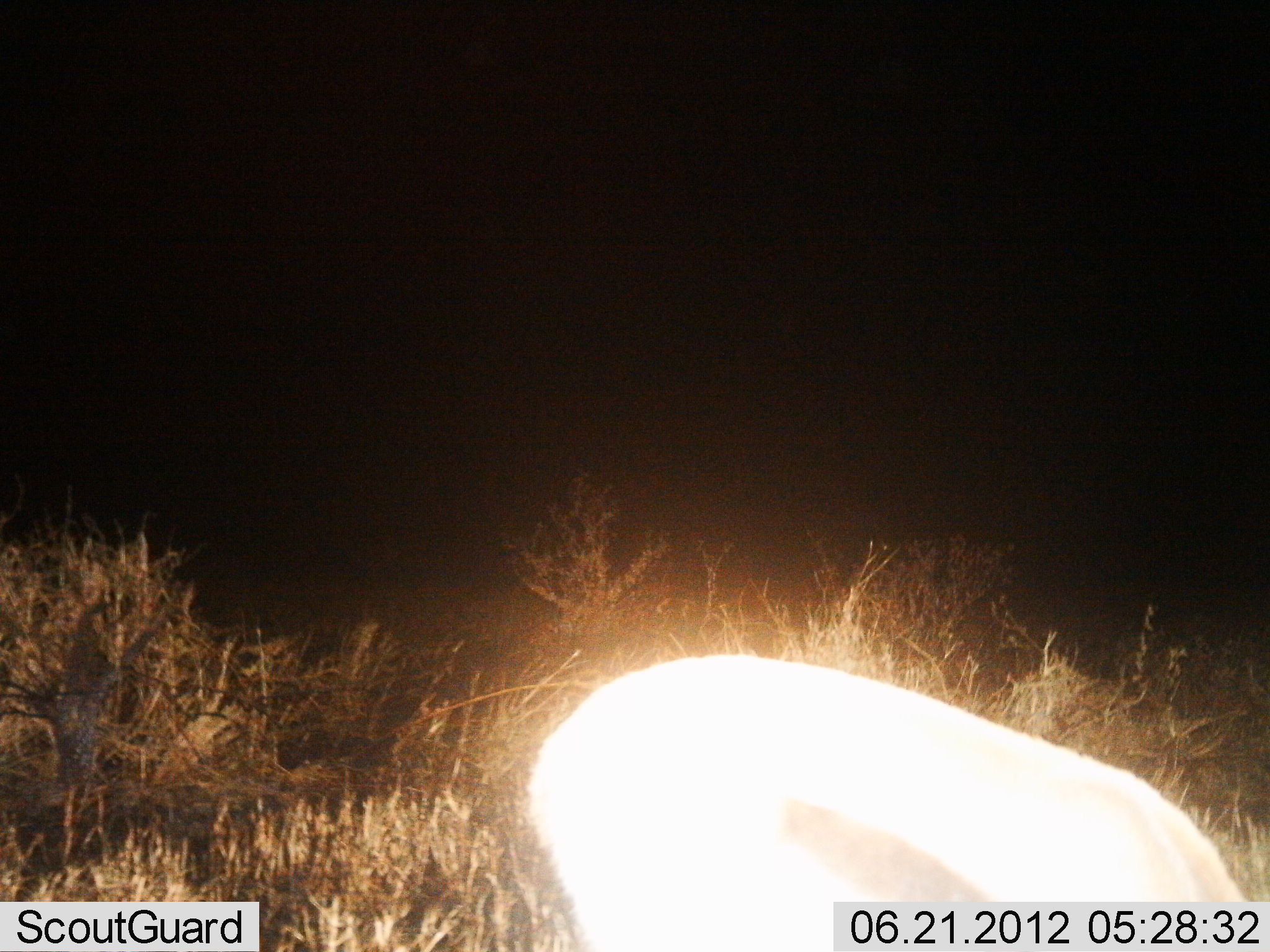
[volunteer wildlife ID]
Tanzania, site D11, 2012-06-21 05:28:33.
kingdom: Animalia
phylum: Chordata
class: Mammalia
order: Artiodactyla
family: Bovidae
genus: Eudorcas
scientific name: Eudorcas thomsonii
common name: thomson's gazelle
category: gazellethomsons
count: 1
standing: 40%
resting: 0%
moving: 0%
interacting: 0%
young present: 0%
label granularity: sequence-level